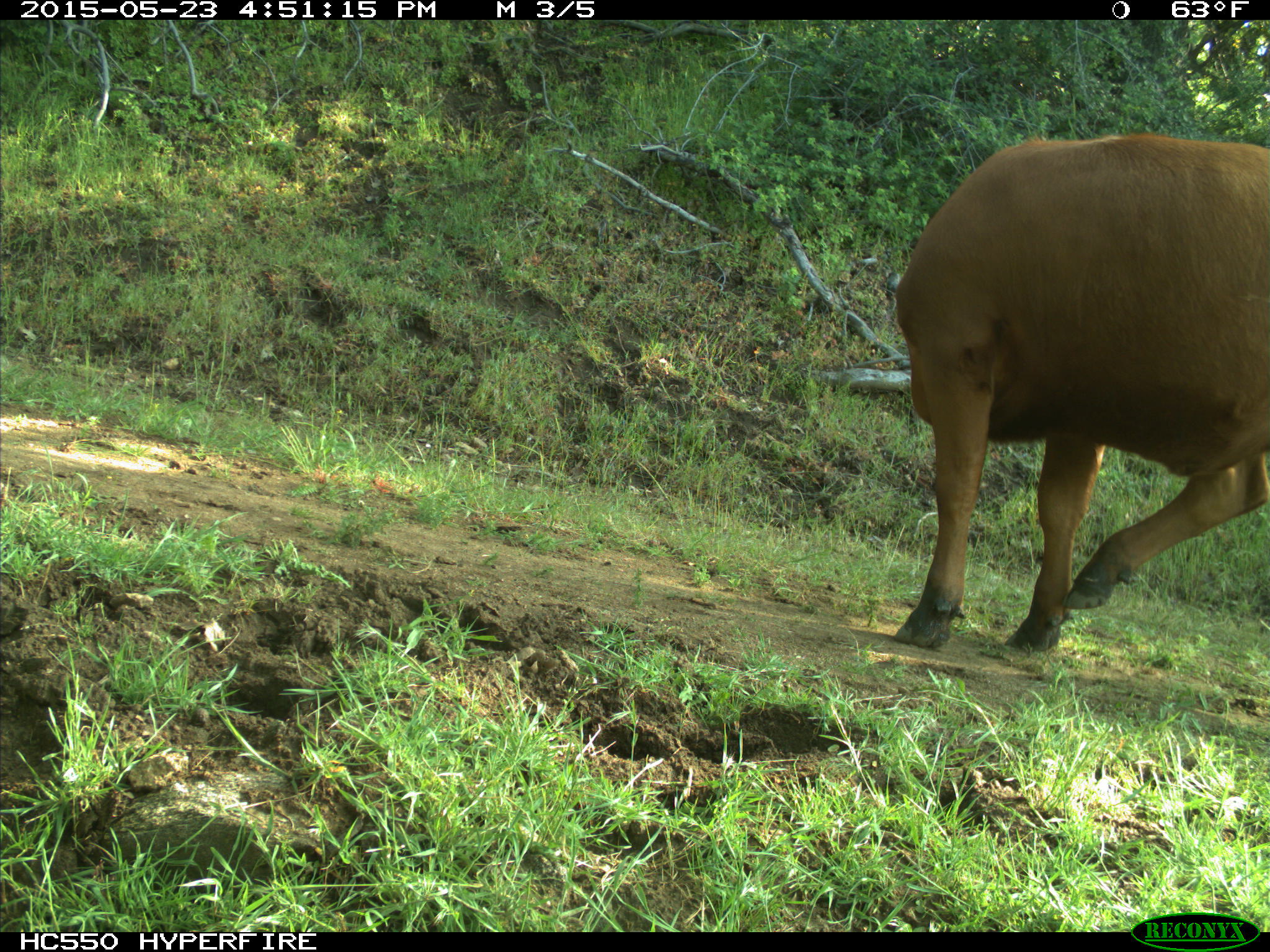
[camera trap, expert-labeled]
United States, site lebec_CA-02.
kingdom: Animalia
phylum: Chordata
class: Mammalia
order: Artiodactyla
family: Bovidae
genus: Bos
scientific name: Bos taurus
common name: domestic cow